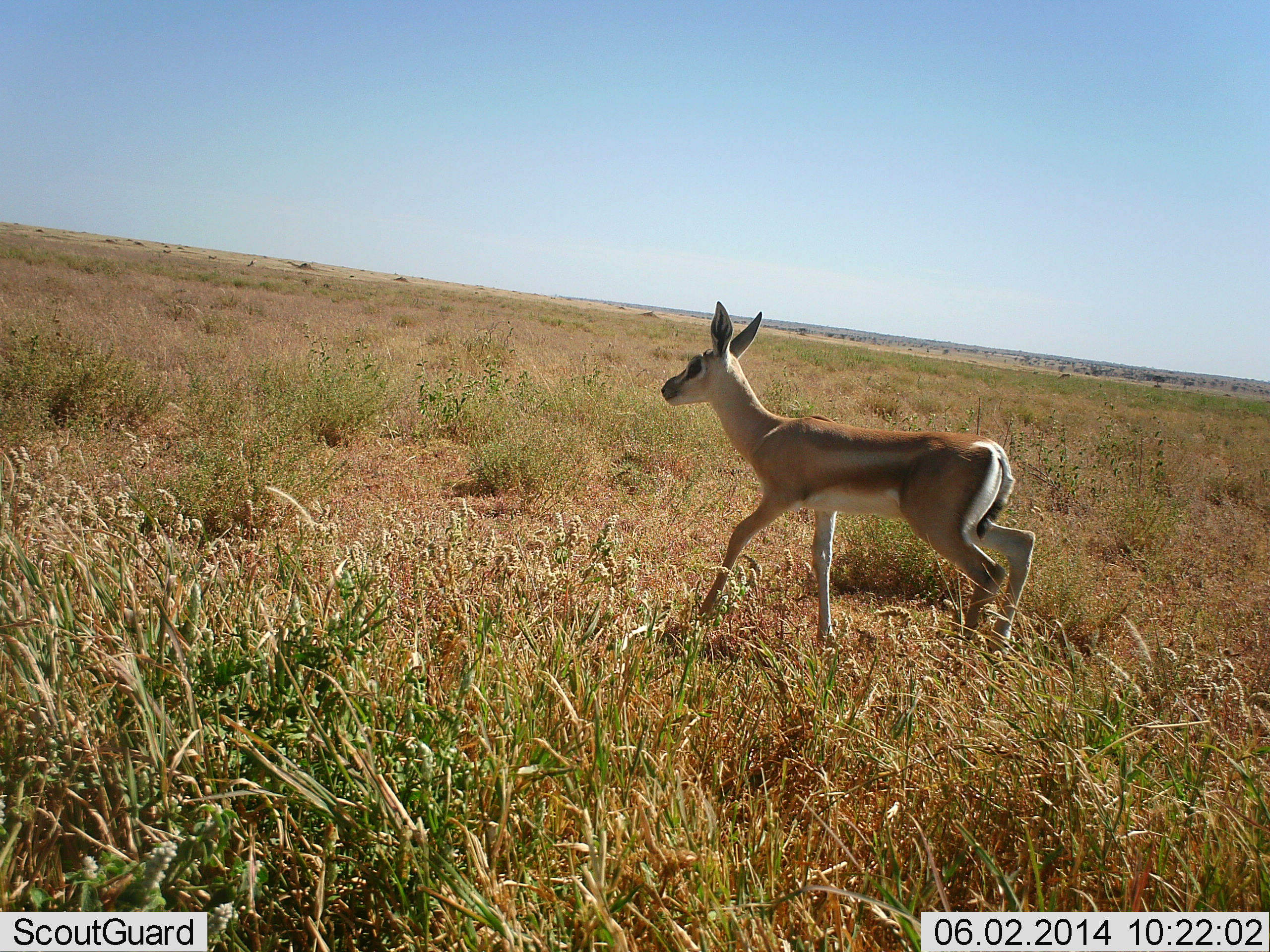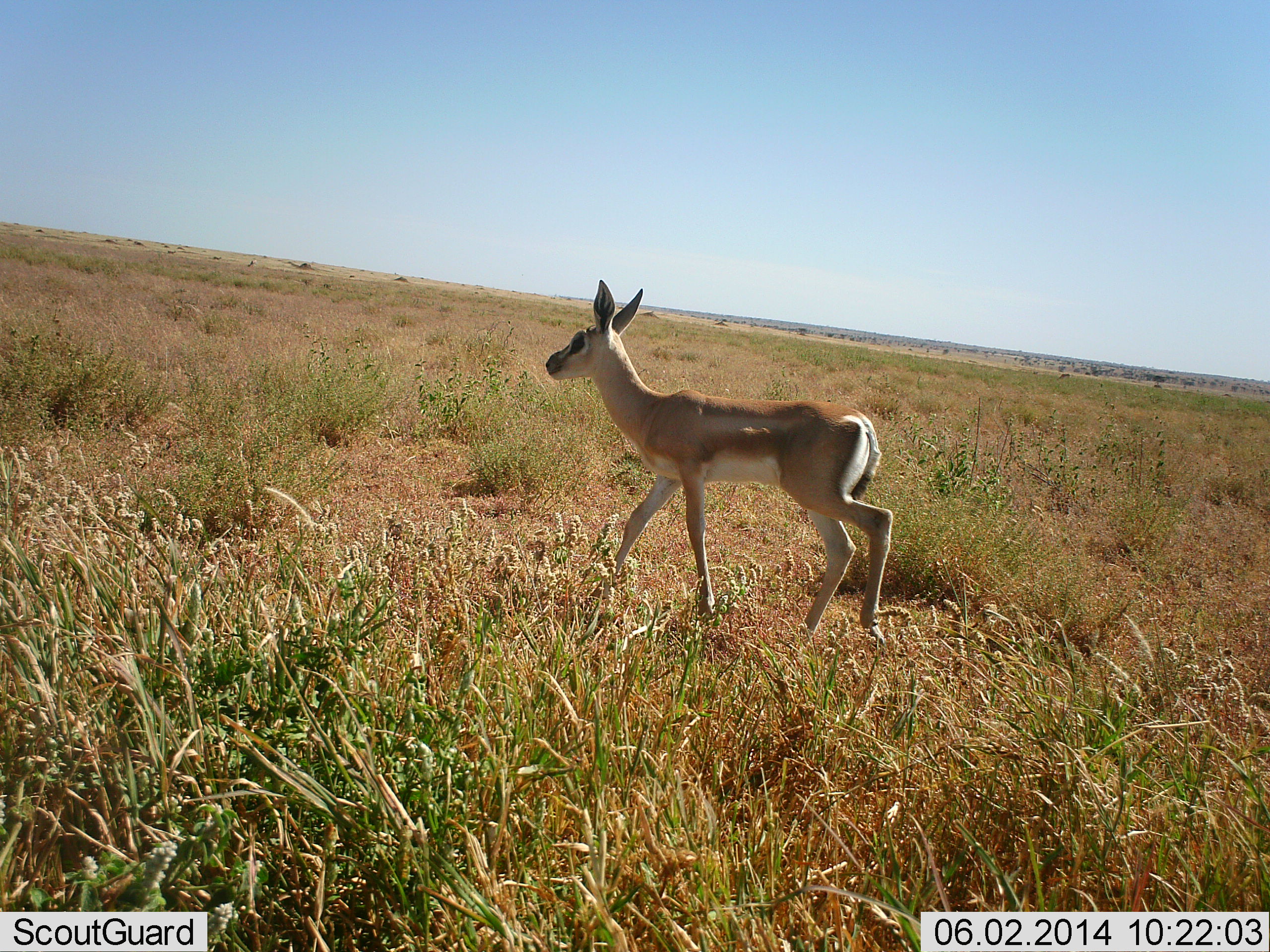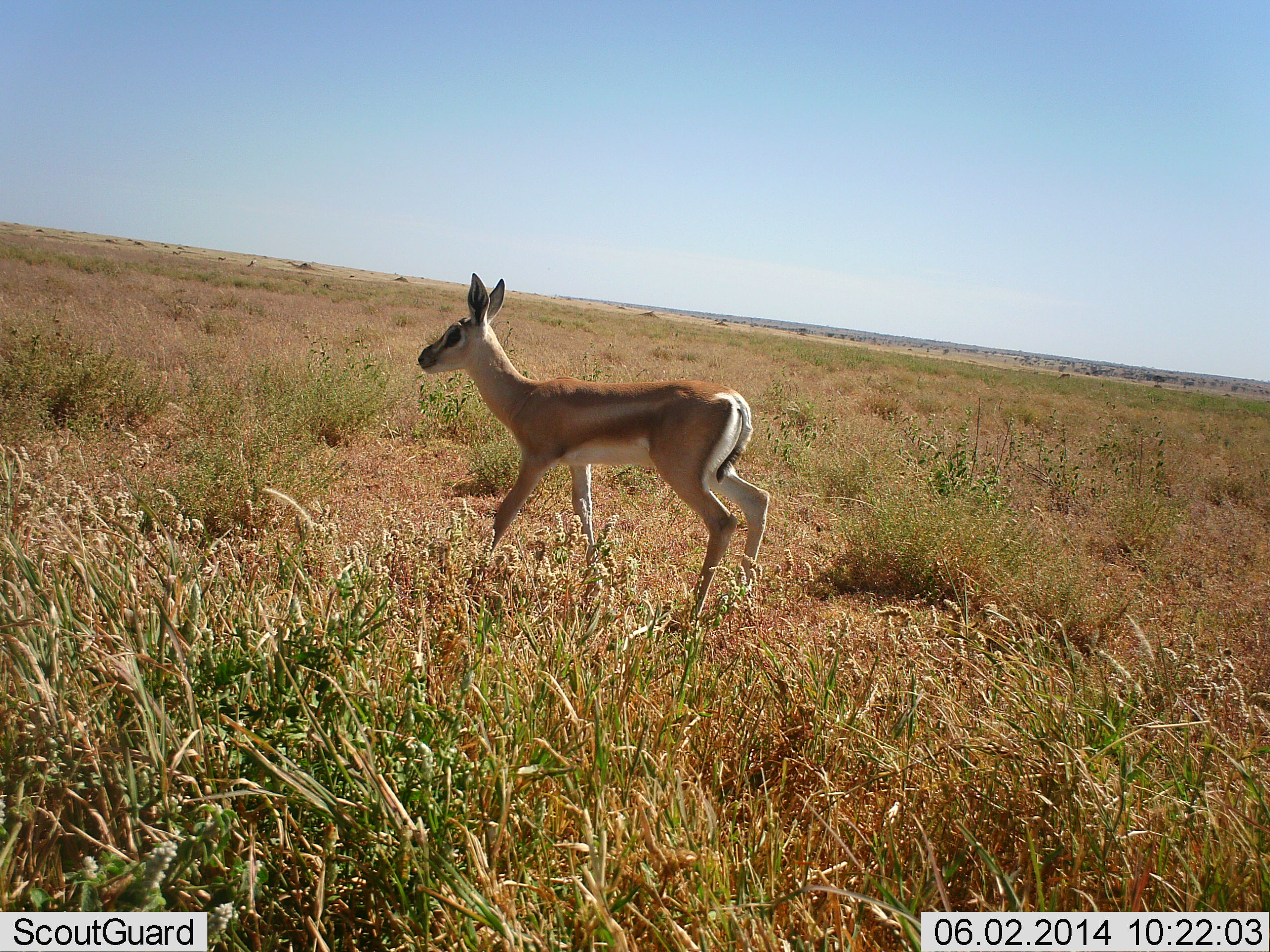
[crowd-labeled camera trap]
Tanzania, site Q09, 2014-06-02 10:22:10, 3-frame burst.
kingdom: Animalia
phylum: Chordata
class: Mammalia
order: Artiodactyla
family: Bovidae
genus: Nanger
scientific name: Nanger granti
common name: grant's gazelle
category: gazellegrants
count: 1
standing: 10%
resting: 0%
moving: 100%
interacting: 0%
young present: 50%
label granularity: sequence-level